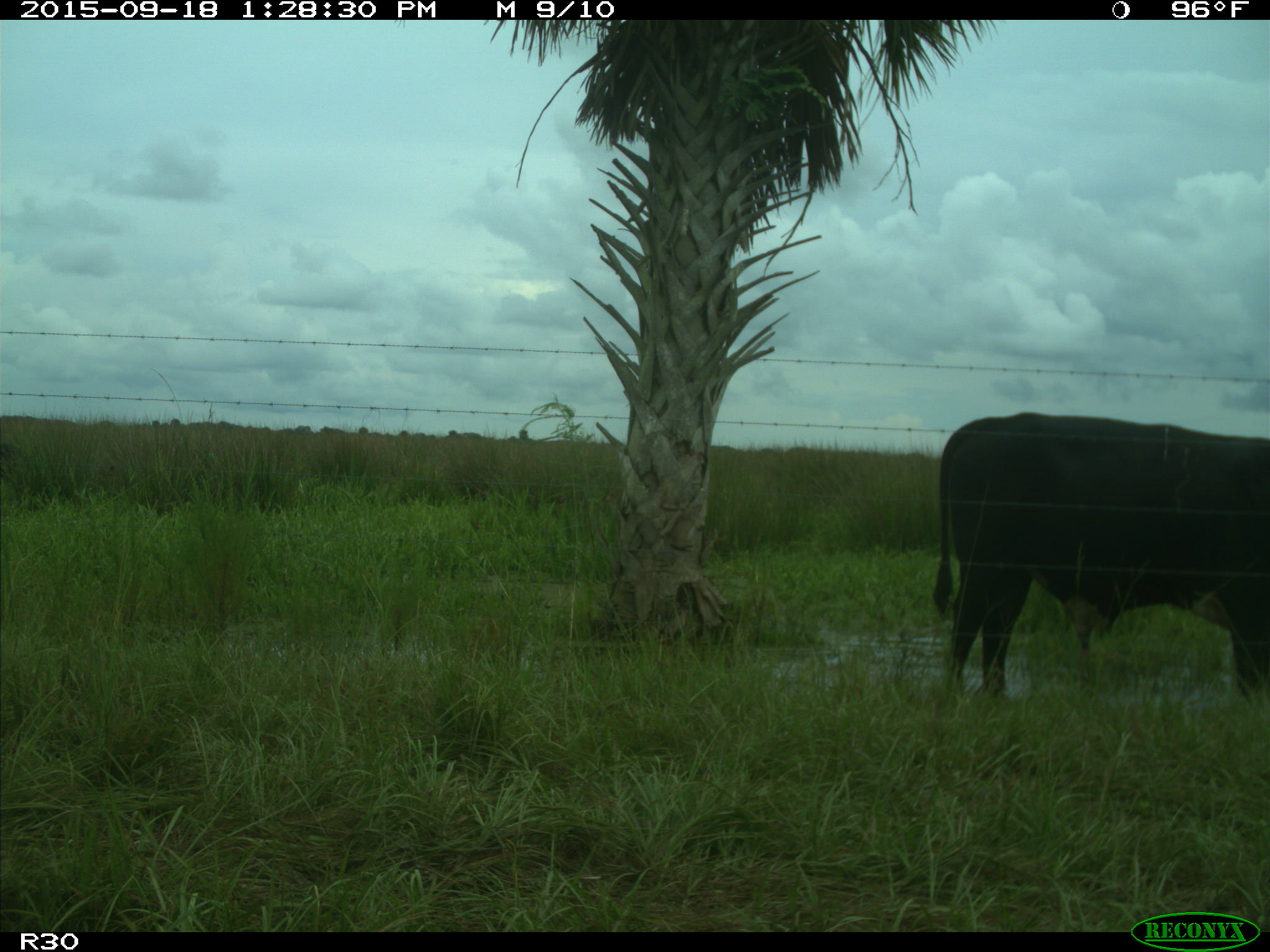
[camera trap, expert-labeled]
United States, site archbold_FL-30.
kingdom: Animalia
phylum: Chordata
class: Mammalia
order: Artiodactyla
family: Bovidae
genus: Bos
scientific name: Bos taurus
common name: domestic cow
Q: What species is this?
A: Bos taurus (domestic cow).